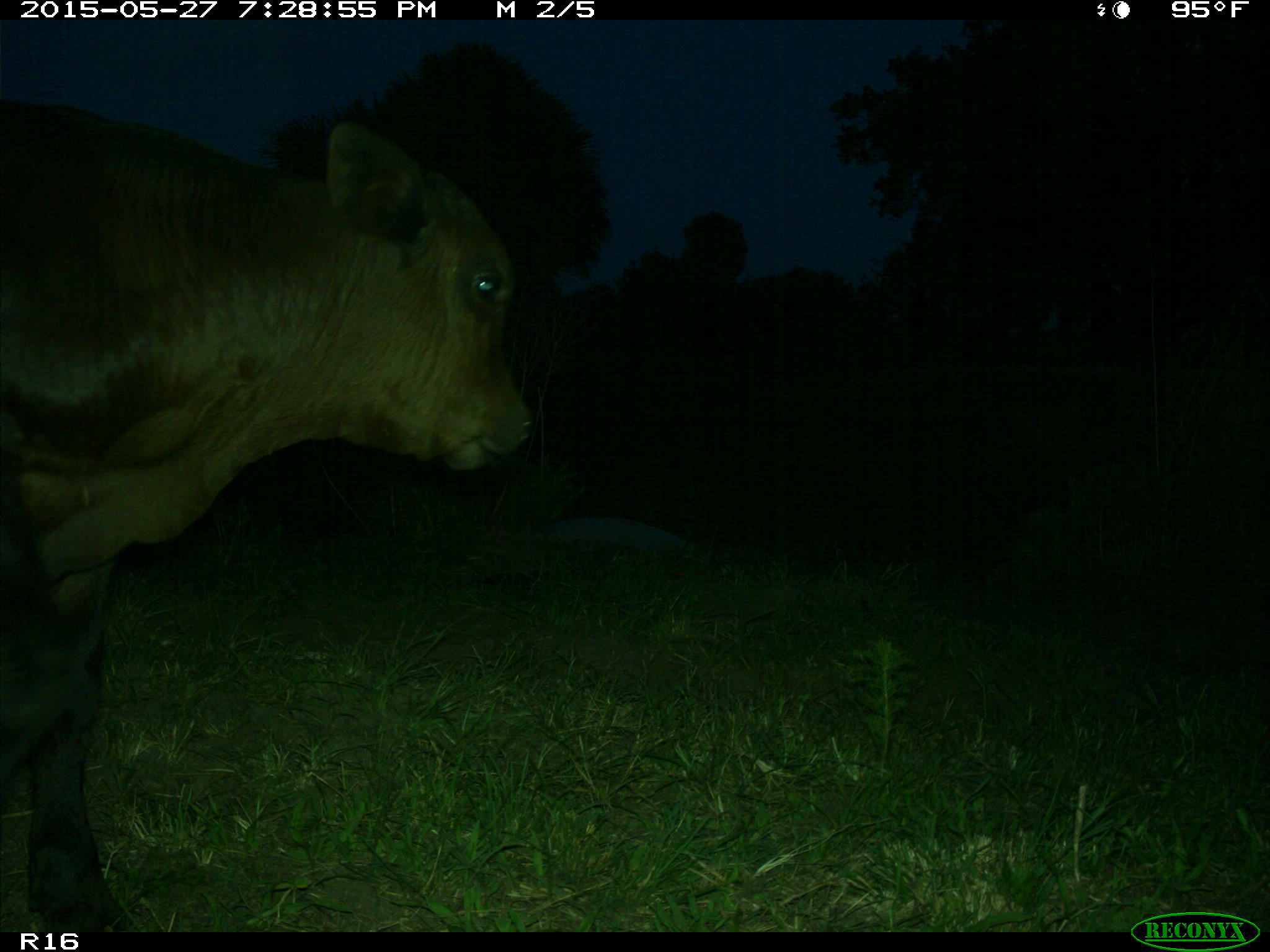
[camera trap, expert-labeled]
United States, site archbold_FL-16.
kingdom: Animalia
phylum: Chordata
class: Mammalia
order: Artiodactyla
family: Bovidae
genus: Bos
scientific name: Bos taurus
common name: domestic cow